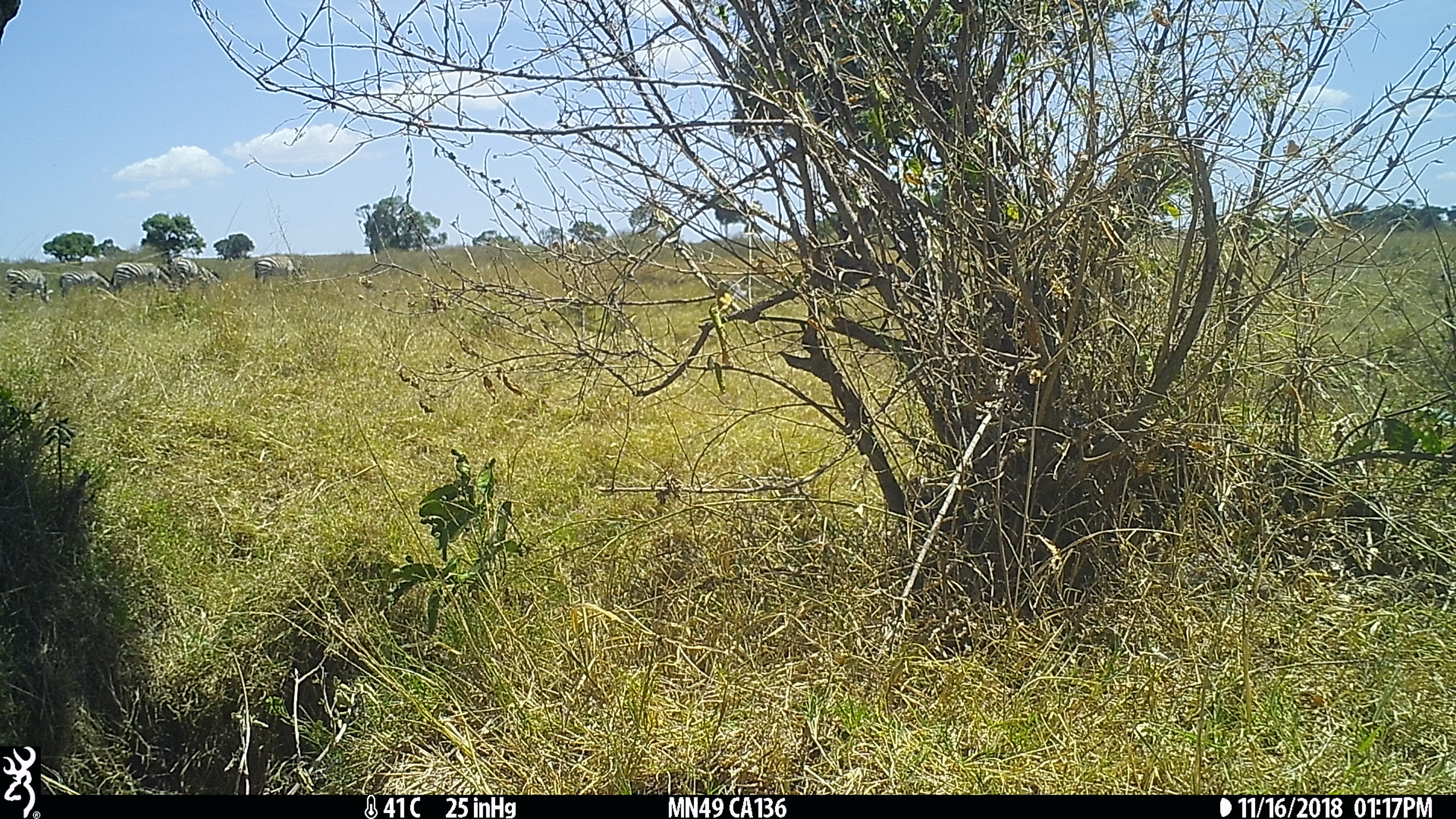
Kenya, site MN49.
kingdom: Animalia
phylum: Chordata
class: Mammalia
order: Perissodactyla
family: Equidae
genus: Equus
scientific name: Equus quagga burchellii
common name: burchell's zebra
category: zebra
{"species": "zebra (burchell's zebra) (Equus quagga burchellii)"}